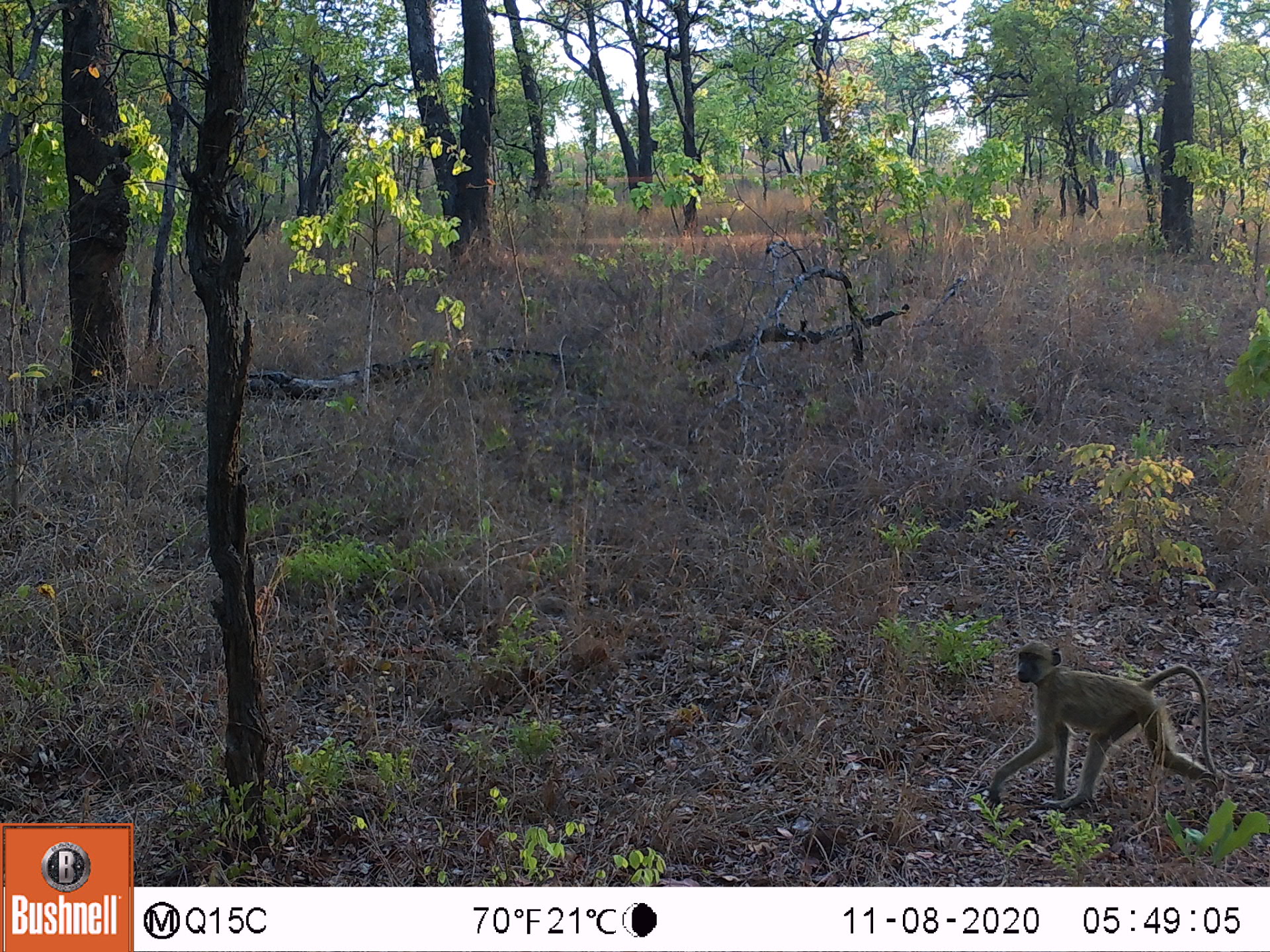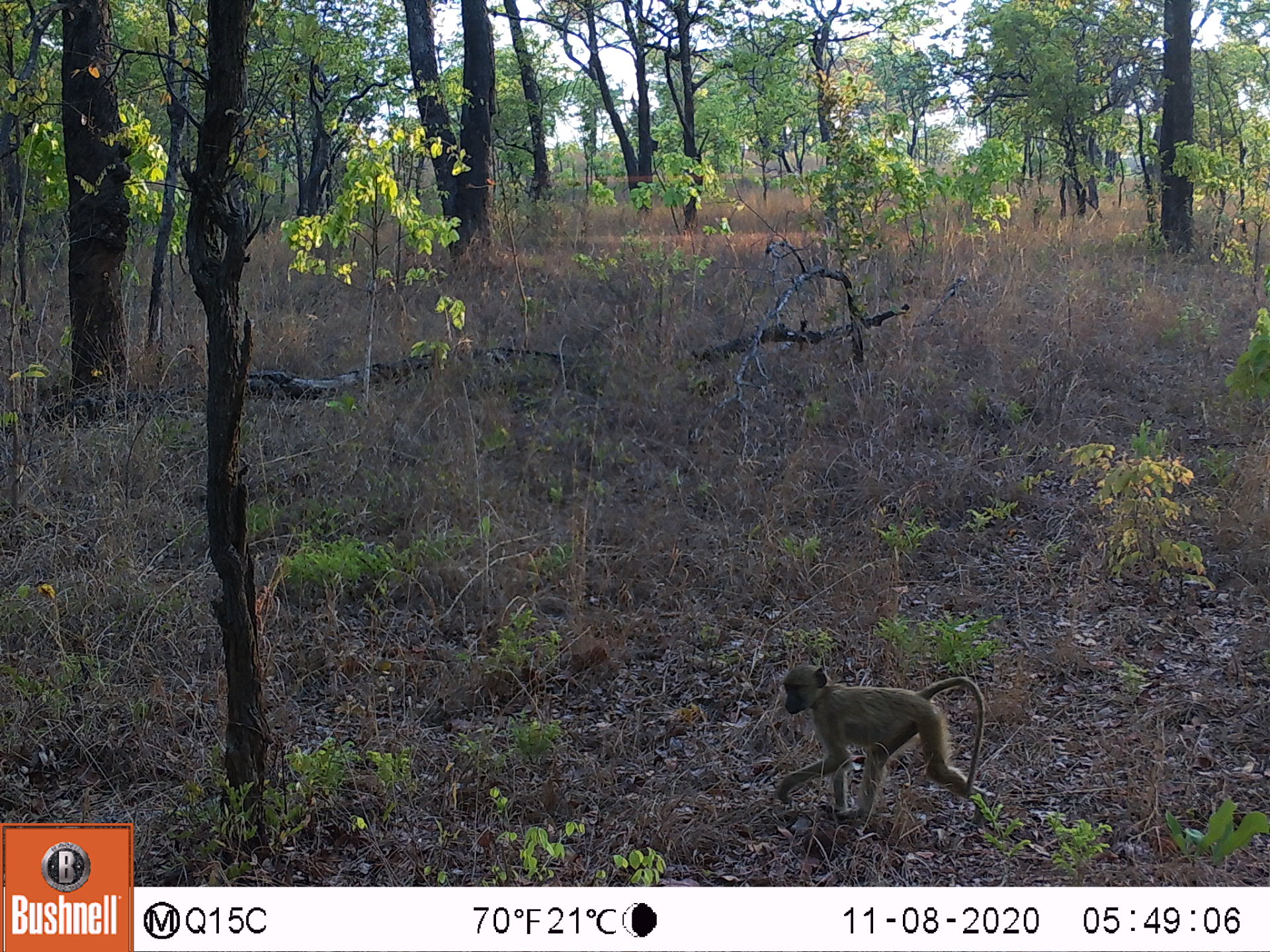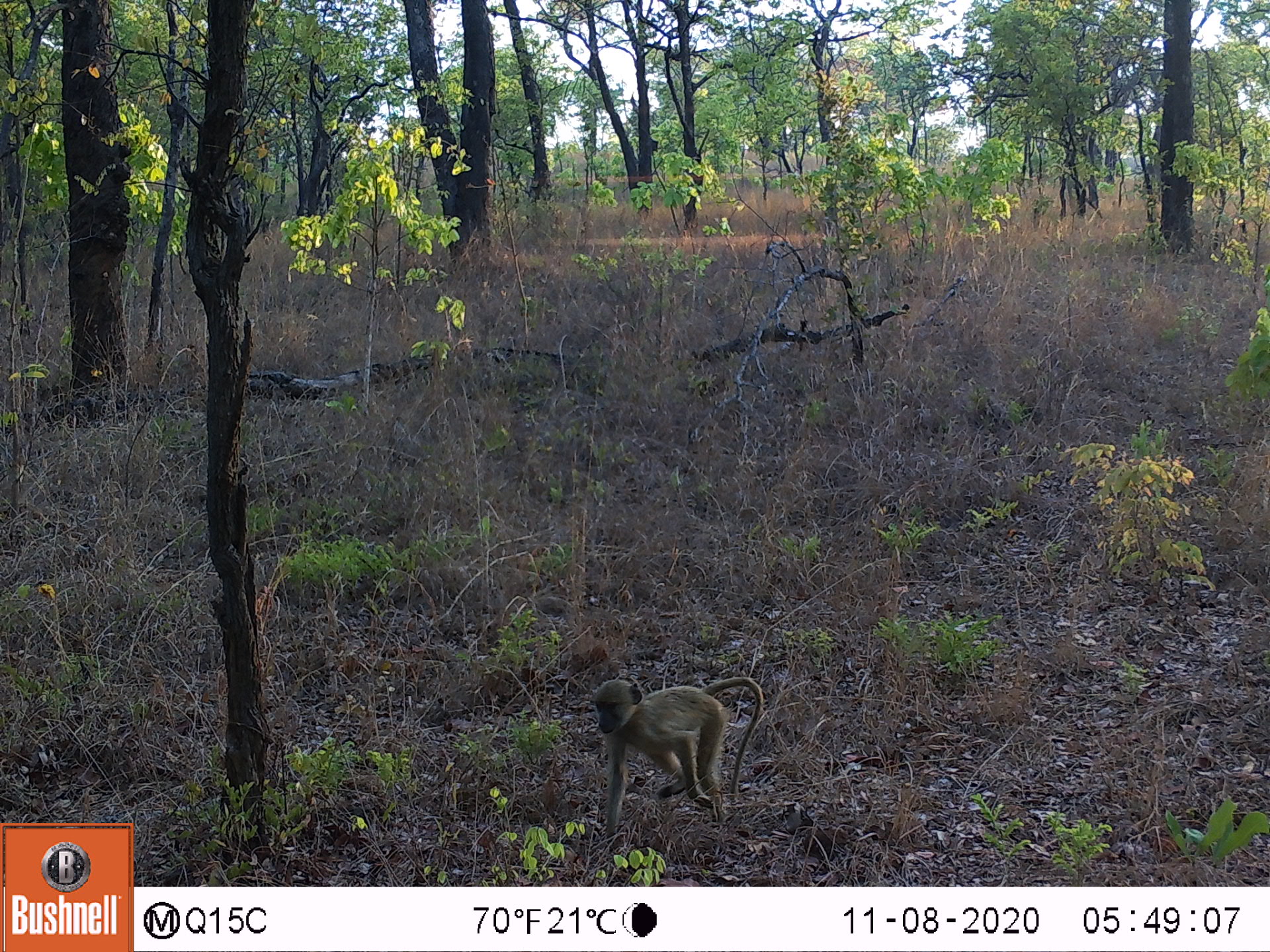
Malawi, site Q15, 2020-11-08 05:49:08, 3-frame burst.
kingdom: Animalia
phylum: Chordata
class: Mammalia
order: Primates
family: Cercopithecidae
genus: Papio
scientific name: Papio cynocephalus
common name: yellow baboon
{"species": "yellow baboon (Papio cynocephalus)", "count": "1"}